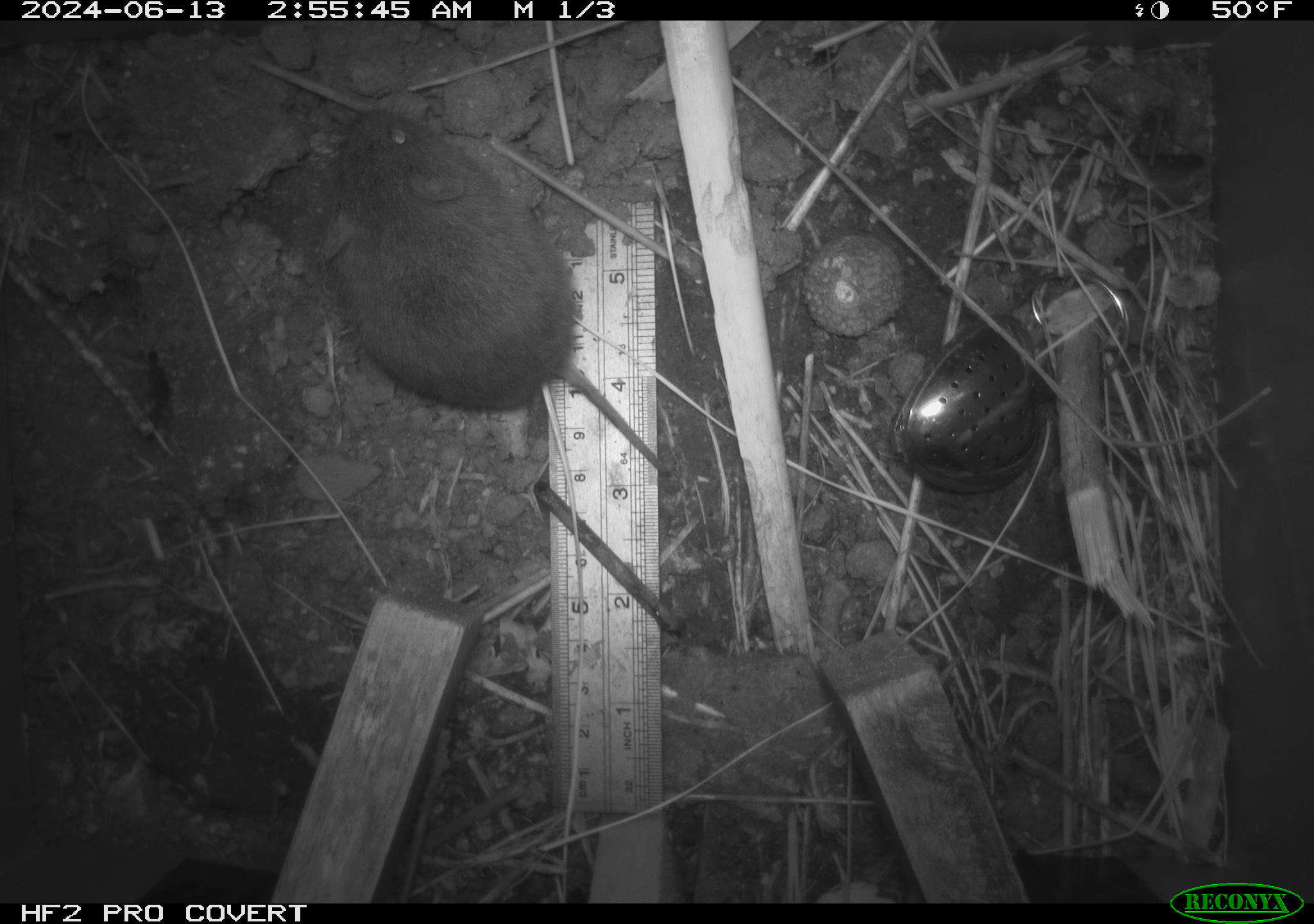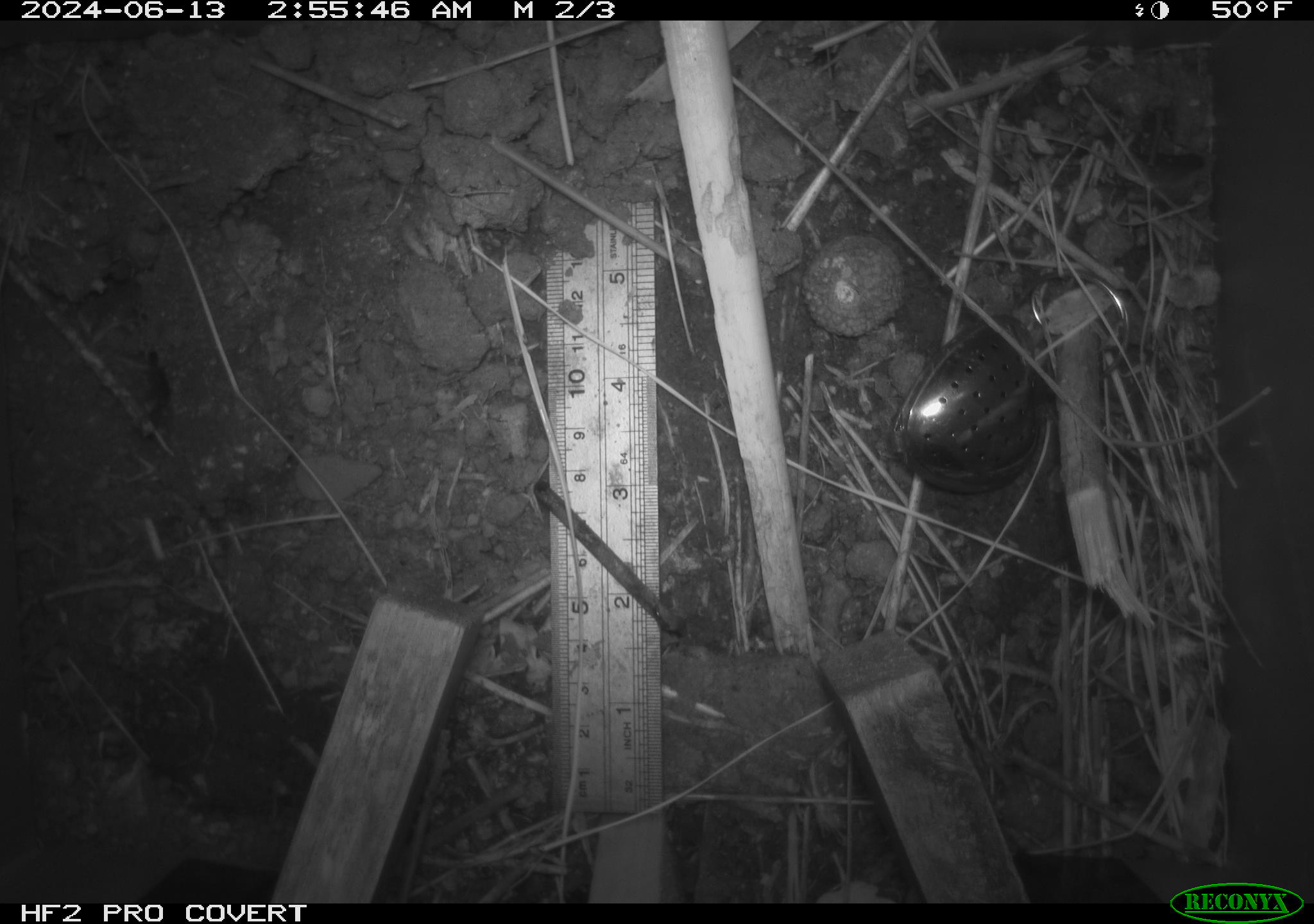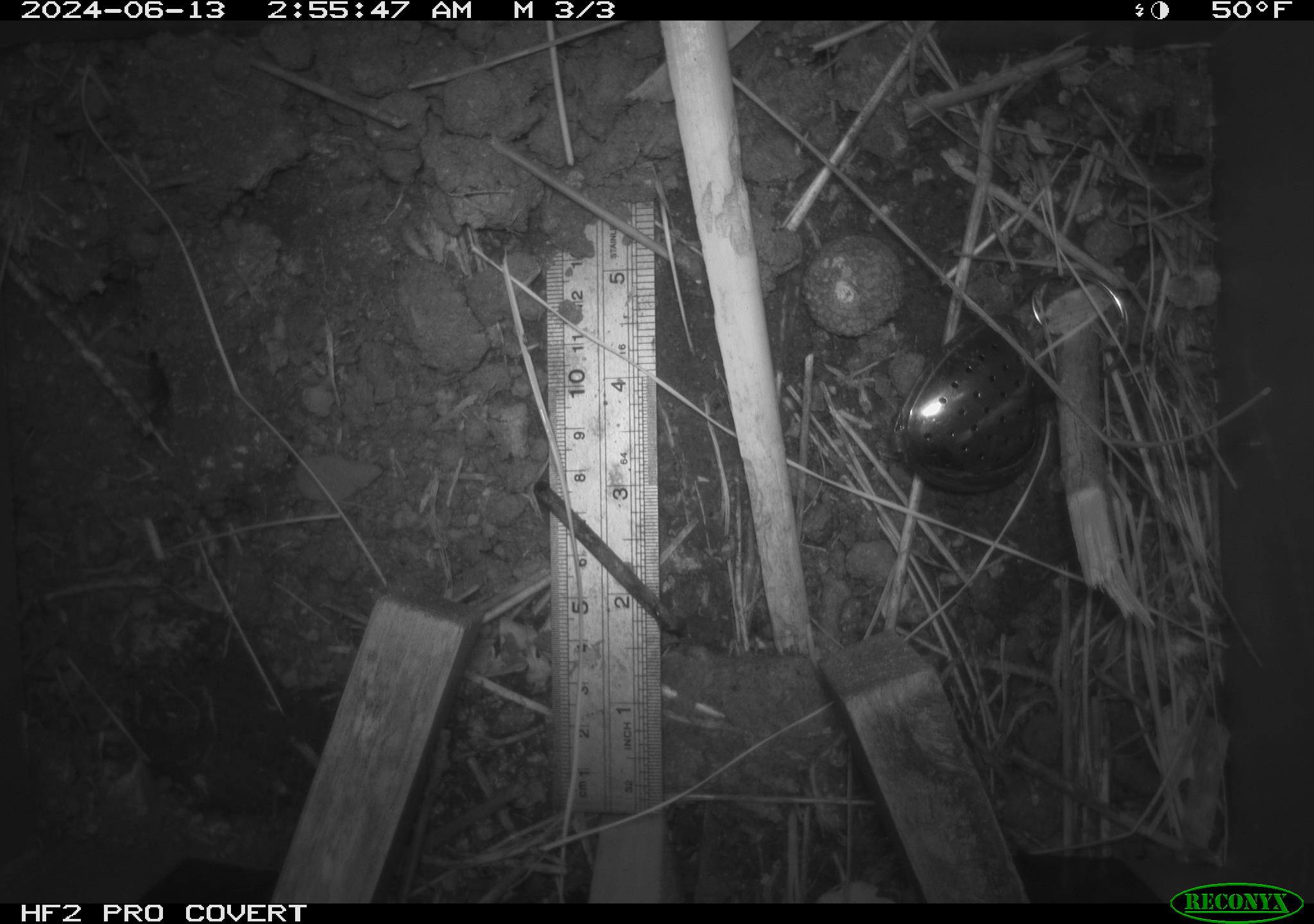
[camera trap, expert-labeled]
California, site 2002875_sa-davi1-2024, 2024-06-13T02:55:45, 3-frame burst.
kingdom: Animalia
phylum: Chordata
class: Mammalia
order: Rodentia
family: Cricetidae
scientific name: Arvicolinae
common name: voles, lemmings, and muskrats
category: arvicolinae subfamily